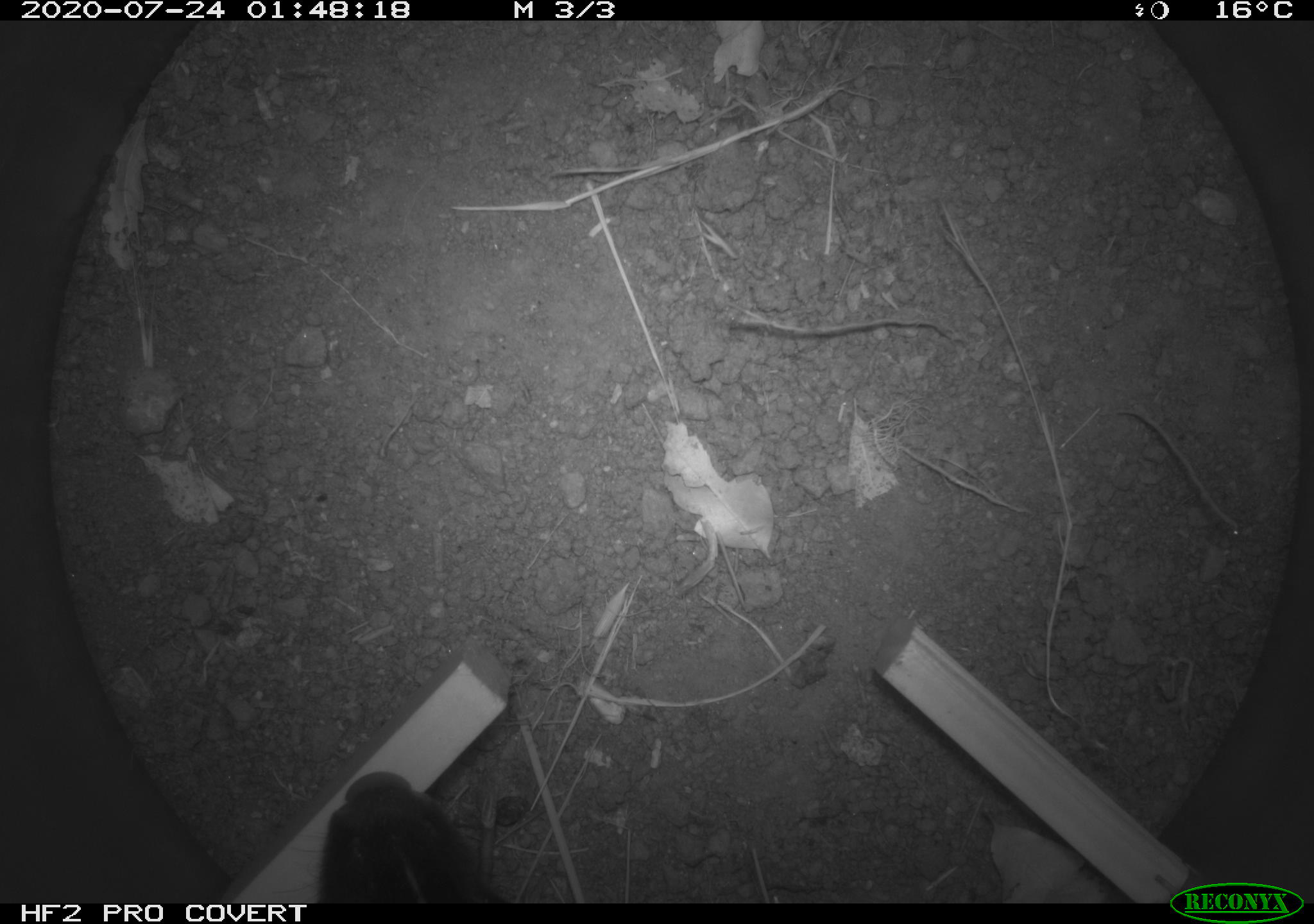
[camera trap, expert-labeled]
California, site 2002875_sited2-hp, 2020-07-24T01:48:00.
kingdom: Animalia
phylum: Chordata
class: Mammalia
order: Carnivora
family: Mephitidae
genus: Mephitis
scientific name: Mephitis mephitis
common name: striped skunk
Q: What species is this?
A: Striped skunk (Mephitis mephitis).